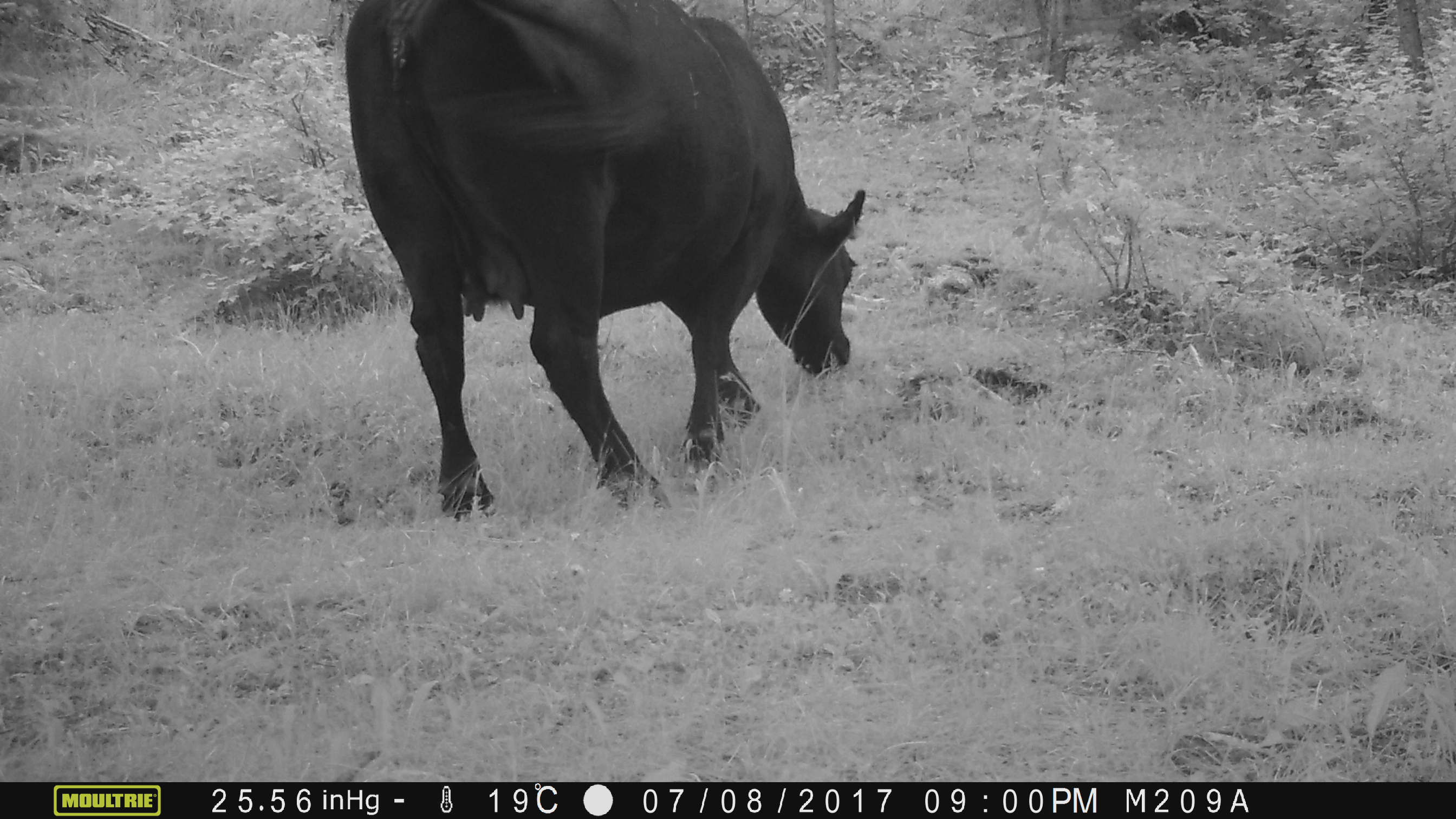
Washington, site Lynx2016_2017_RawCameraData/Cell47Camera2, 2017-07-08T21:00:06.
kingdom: Animalia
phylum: Chordata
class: Mammalia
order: Artiodactyla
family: Bovidae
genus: Bos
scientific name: Bos taurus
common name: domestic cattle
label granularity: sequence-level